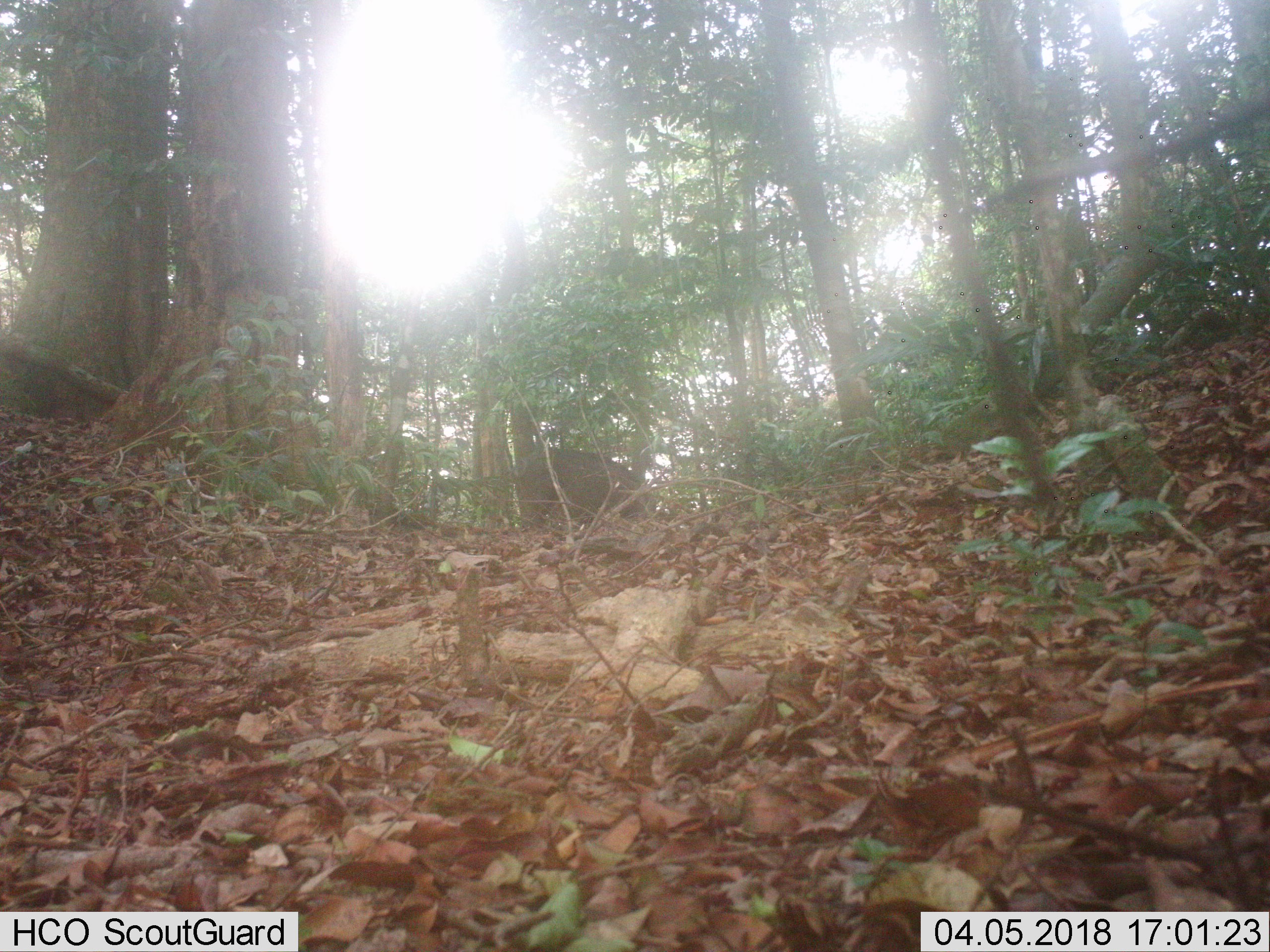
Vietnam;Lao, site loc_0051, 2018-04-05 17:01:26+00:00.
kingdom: Animalia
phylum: Chordata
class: Mammalia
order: Artiodactyla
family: Suidae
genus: Sus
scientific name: Sus scrofa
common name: eurasian wild pig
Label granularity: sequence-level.